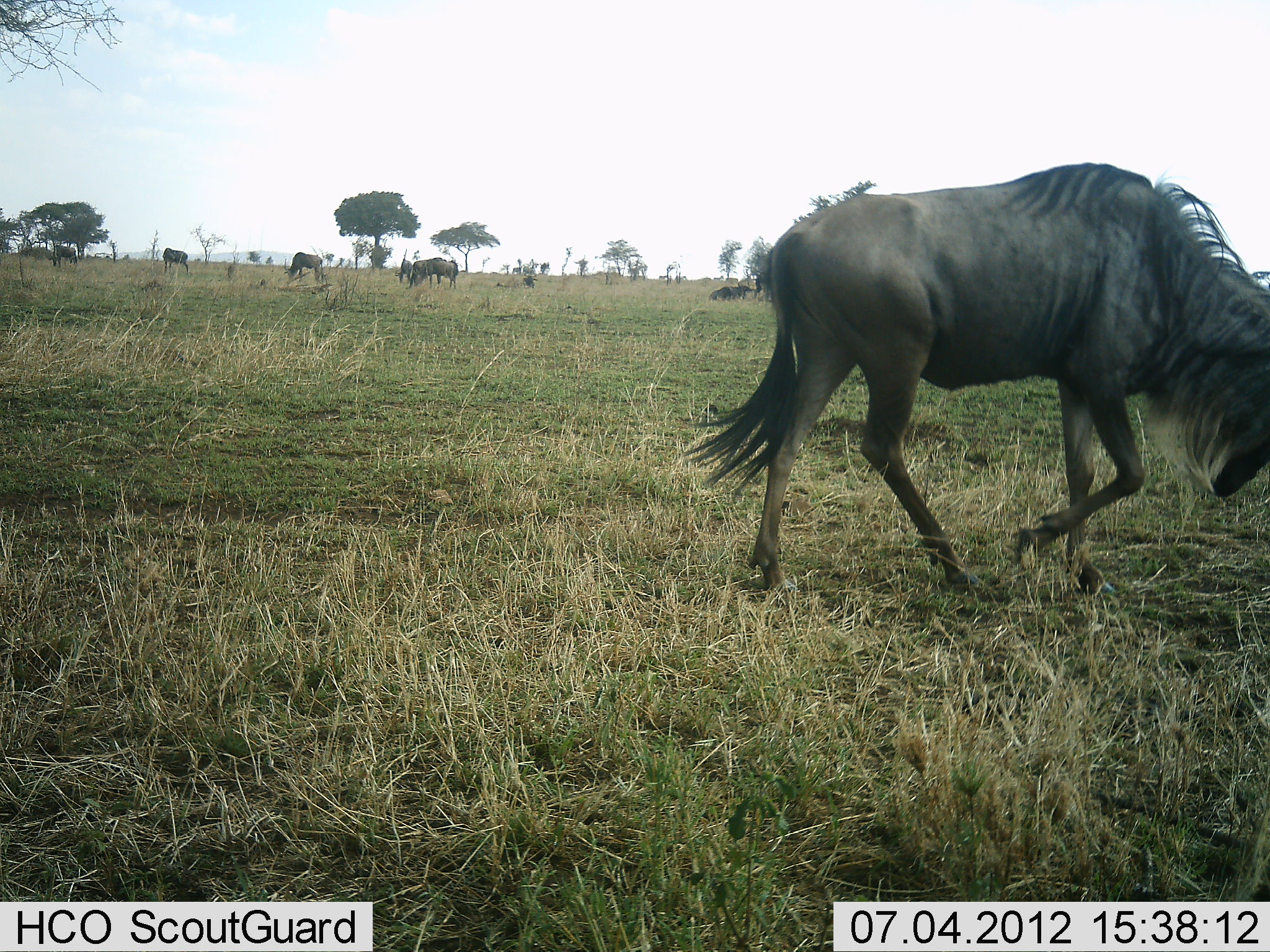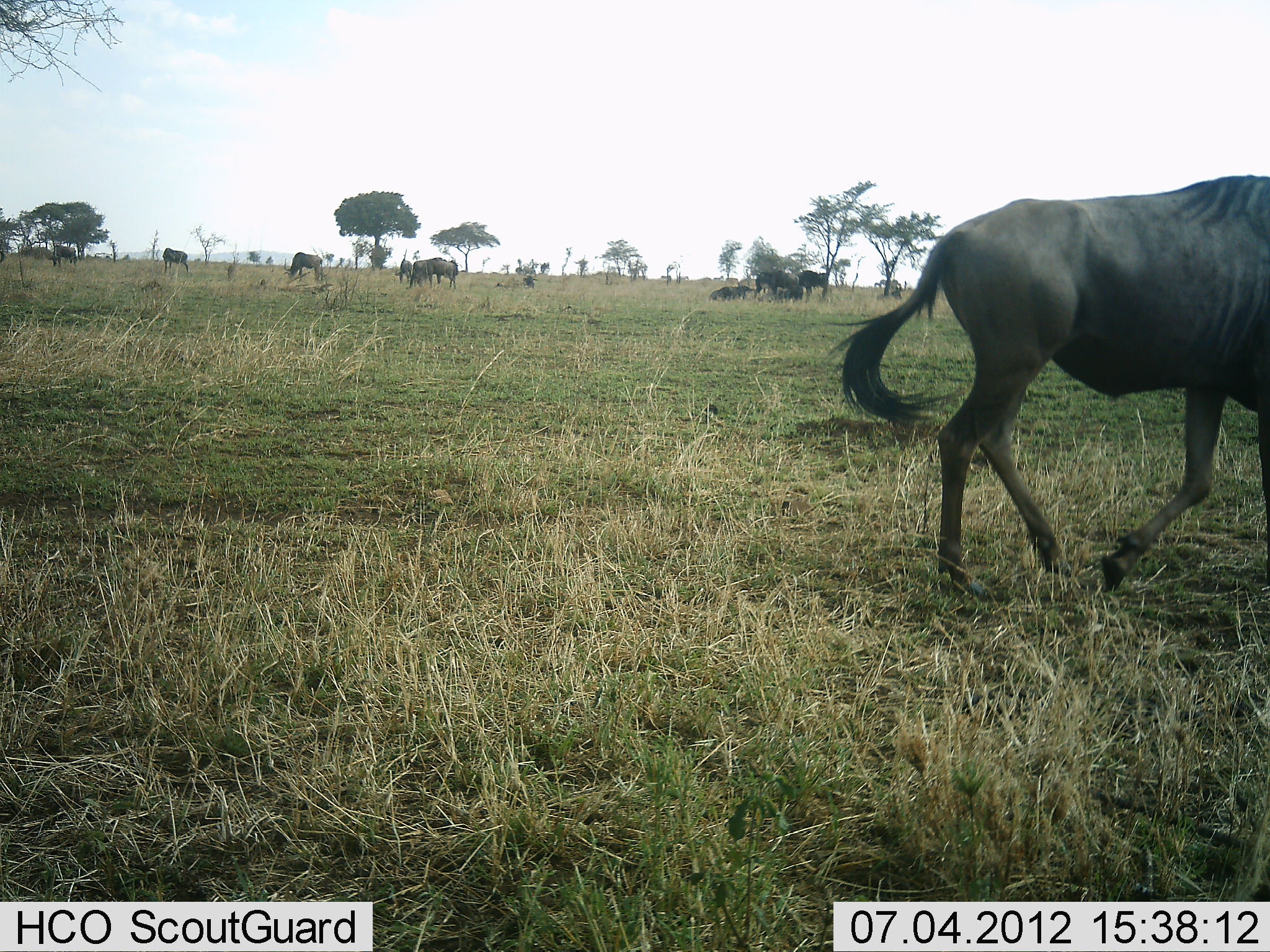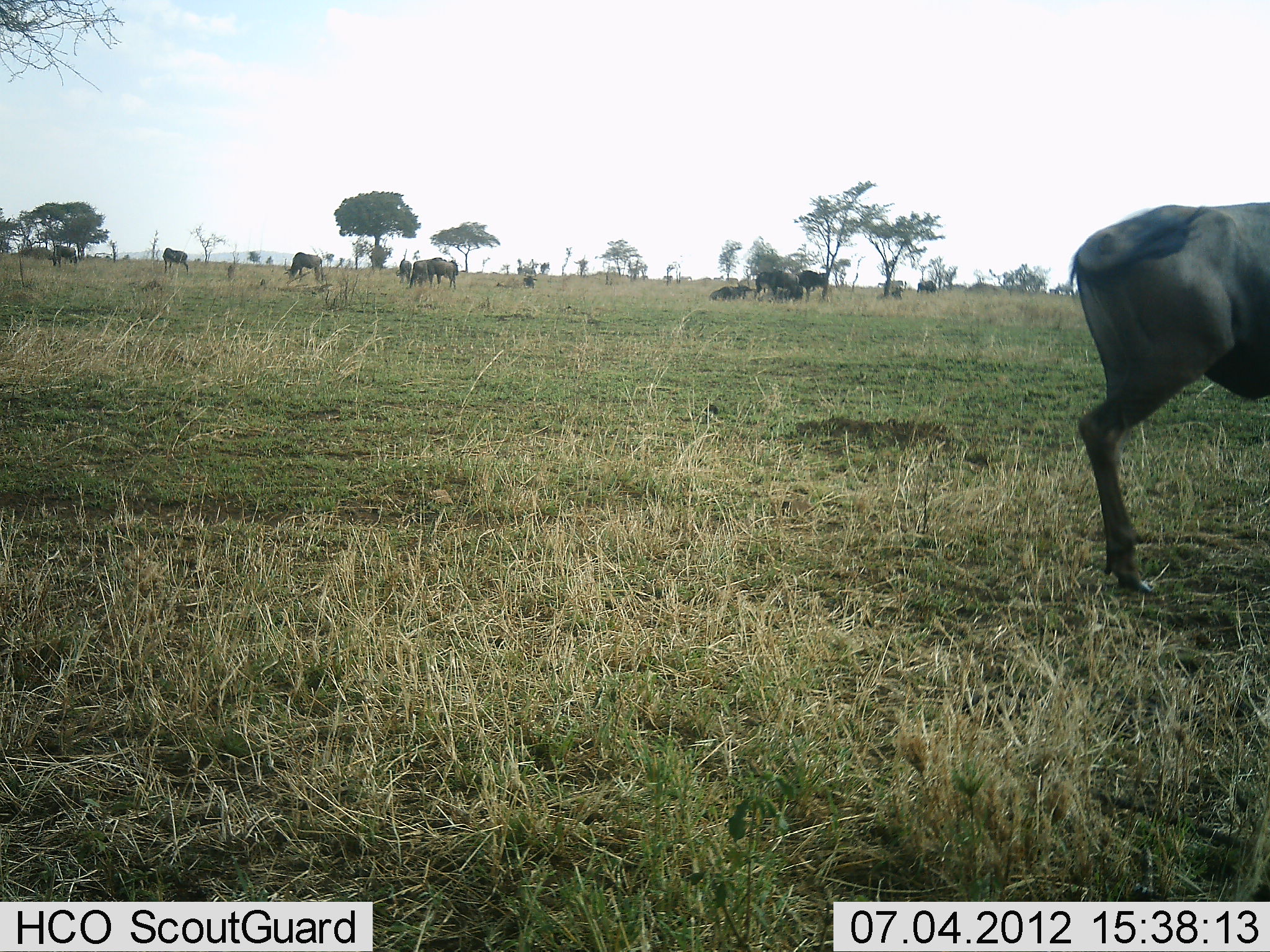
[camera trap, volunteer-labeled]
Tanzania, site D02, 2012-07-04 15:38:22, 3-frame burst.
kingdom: Animalia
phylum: Chordata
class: Mammalia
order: Artiodactyla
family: Bovidae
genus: Connochaetes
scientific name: Connochaetes taurinus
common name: blue wildebeest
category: wildebeest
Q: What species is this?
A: Wildebeest (blue wildebeest) (Connochaetes taurinus).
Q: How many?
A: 11-50.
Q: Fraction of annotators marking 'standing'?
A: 70%.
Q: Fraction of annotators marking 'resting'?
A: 80%.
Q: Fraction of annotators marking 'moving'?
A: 80%.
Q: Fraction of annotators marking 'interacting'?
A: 10%.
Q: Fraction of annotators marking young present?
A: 0%.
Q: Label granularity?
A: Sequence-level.